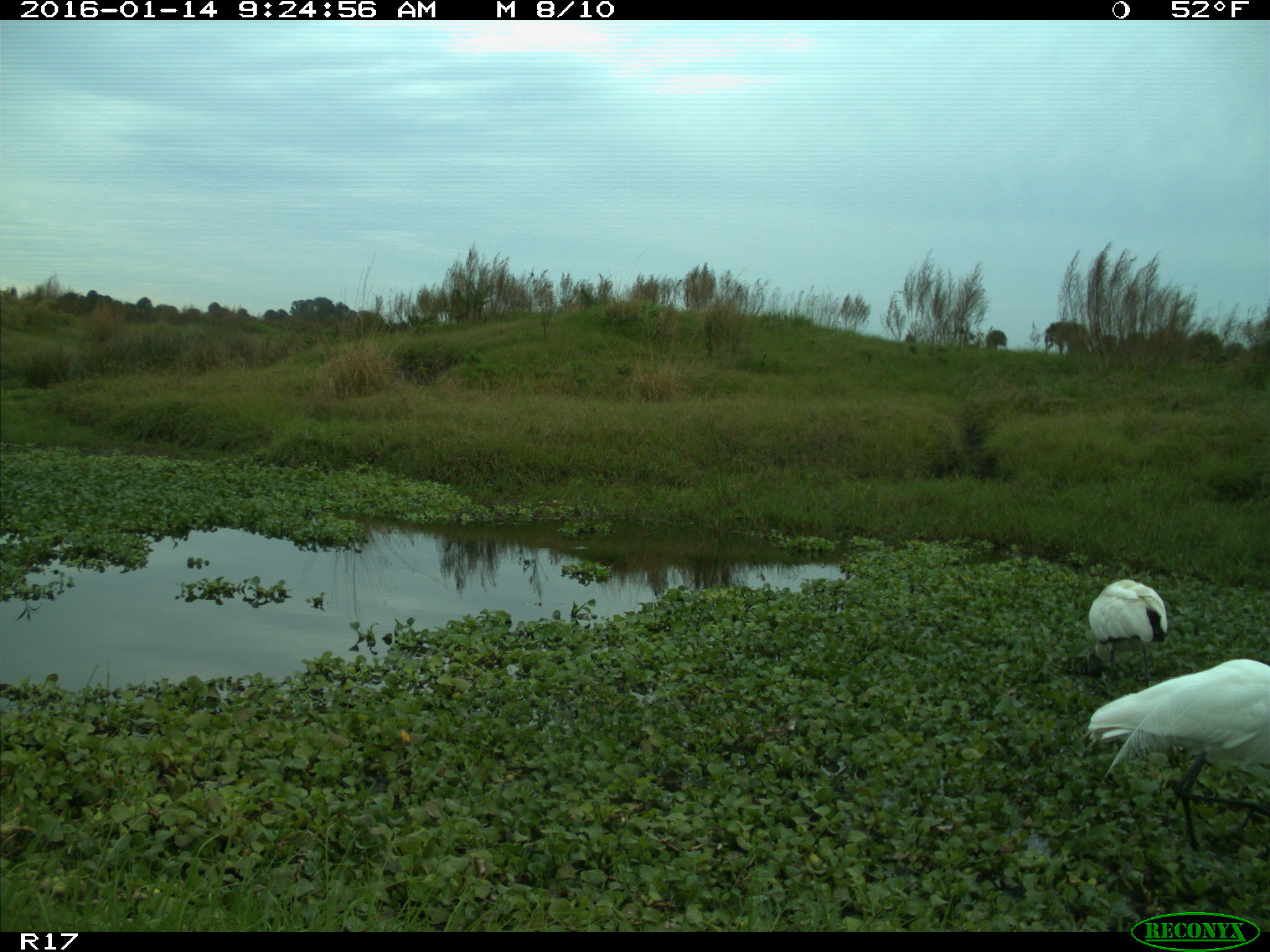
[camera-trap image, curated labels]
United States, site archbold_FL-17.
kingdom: Animalia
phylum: Chordata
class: Aves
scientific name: Aves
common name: birds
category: unidentified bird